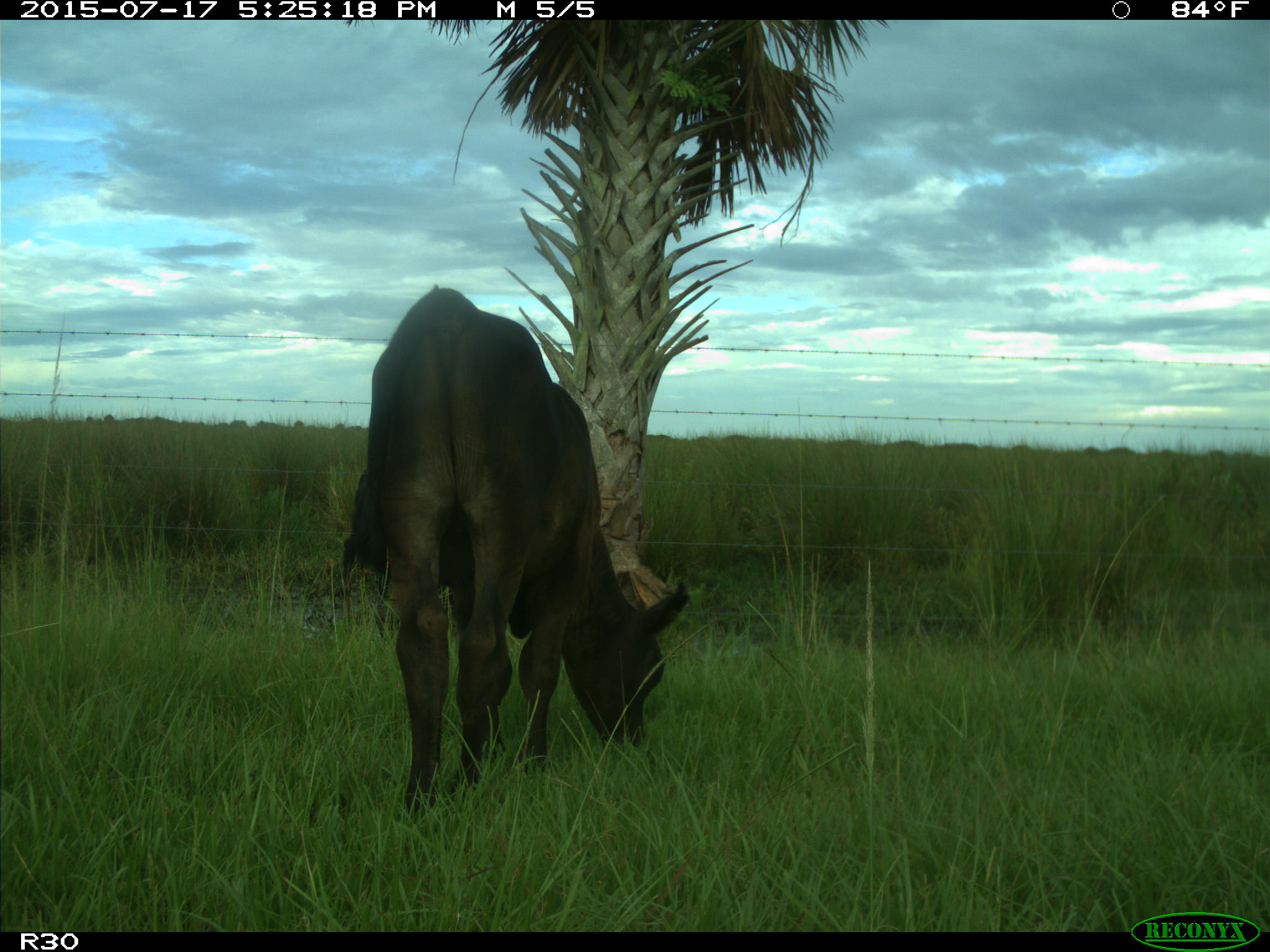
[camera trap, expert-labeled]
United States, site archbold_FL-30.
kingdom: Animalia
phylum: Chordata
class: Mammalia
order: Artiodactyla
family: Bovidae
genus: Bos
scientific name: Bos taurus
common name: domestic cow